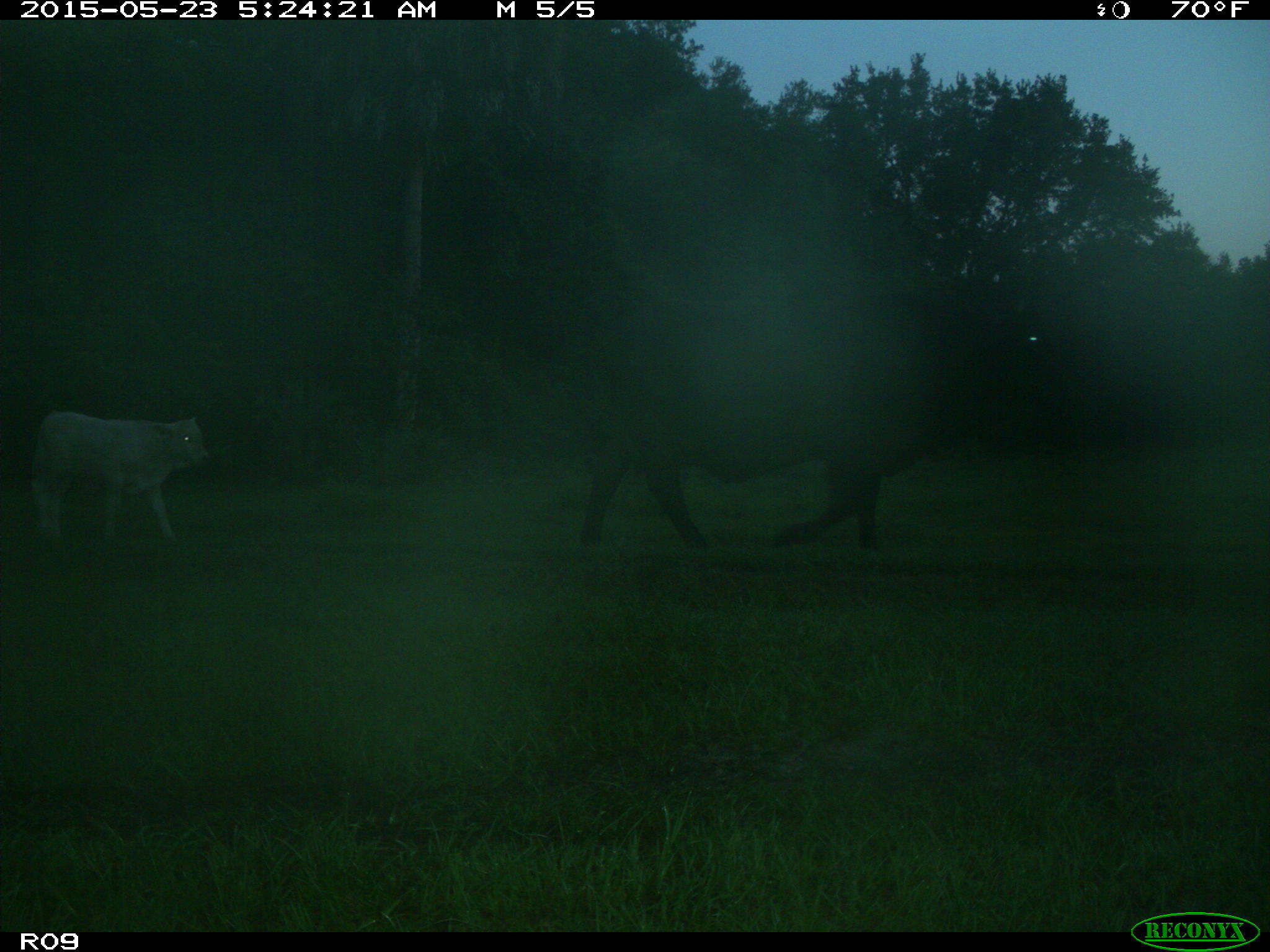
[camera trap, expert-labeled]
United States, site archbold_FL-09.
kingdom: Animalia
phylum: Chordata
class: Mammalia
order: Artiodactyla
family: Bovidae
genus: Bos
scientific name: Bos taurus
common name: domestic cow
Bos taurus (domestic cow).